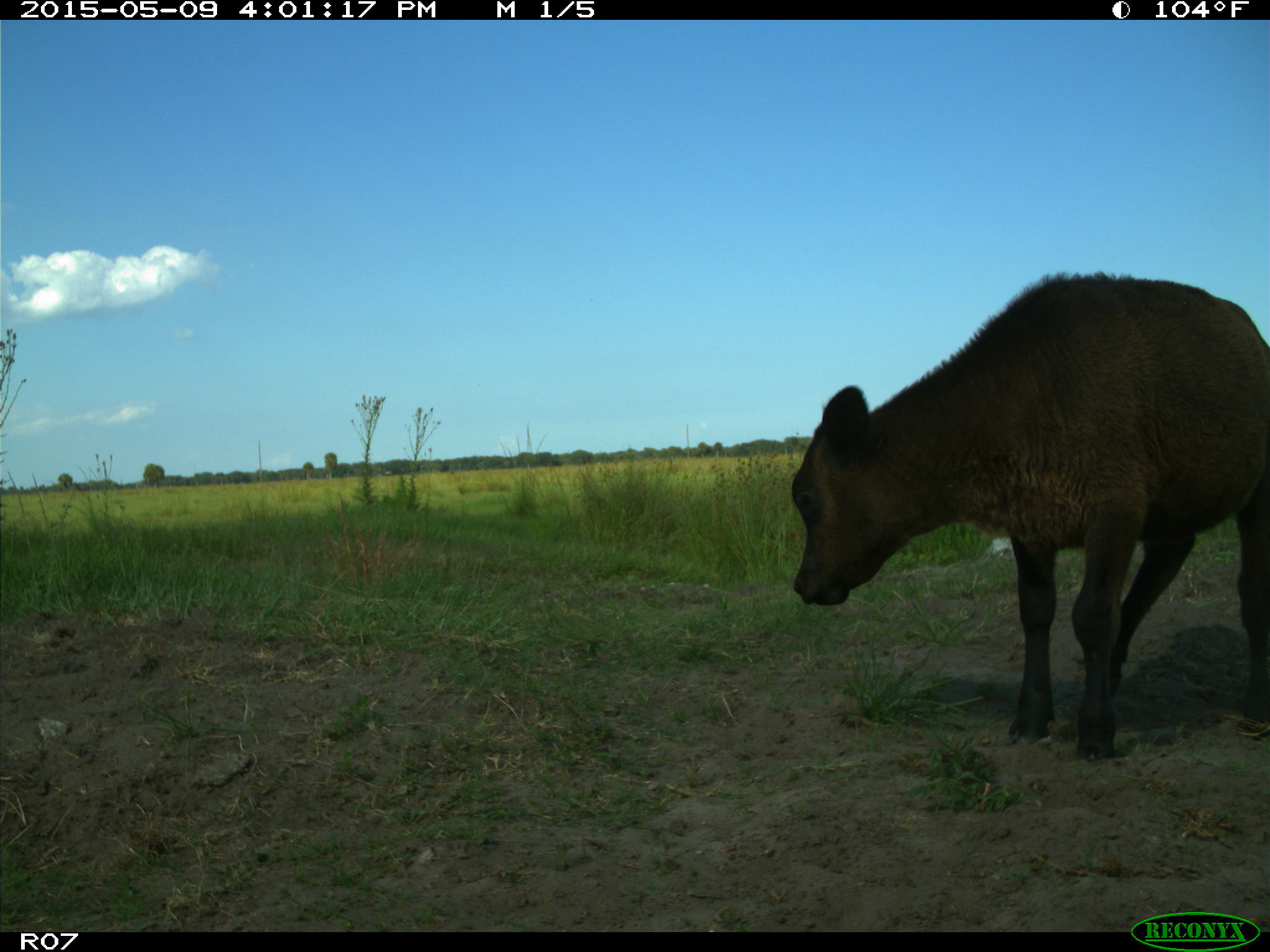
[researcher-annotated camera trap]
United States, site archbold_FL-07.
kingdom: Animalia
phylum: Chordata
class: Mammalia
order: Artiodactyla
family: Bovidae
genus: Bos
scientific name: Bos taurus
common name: domestic cow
Bos taurus (domestic cow).